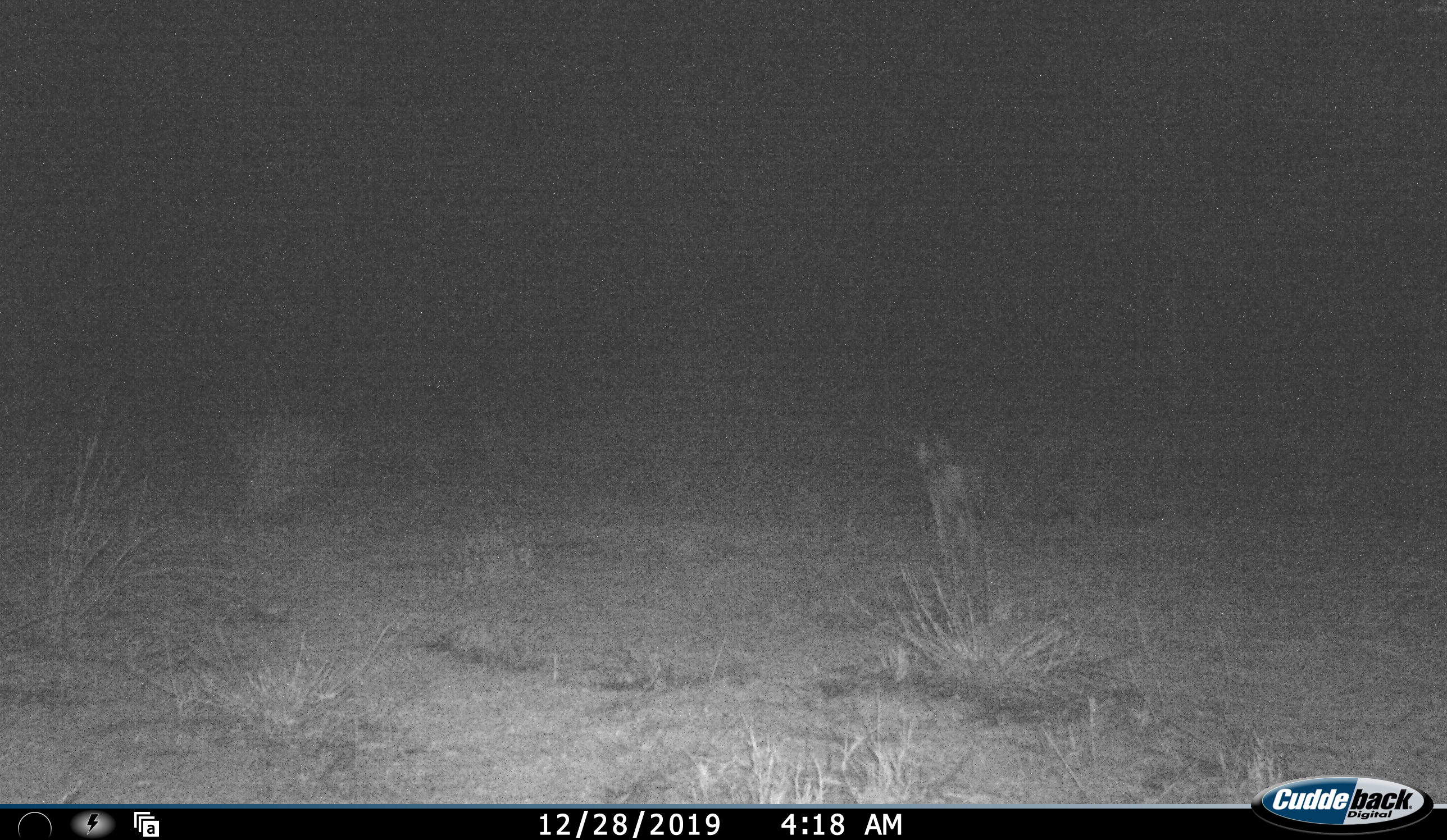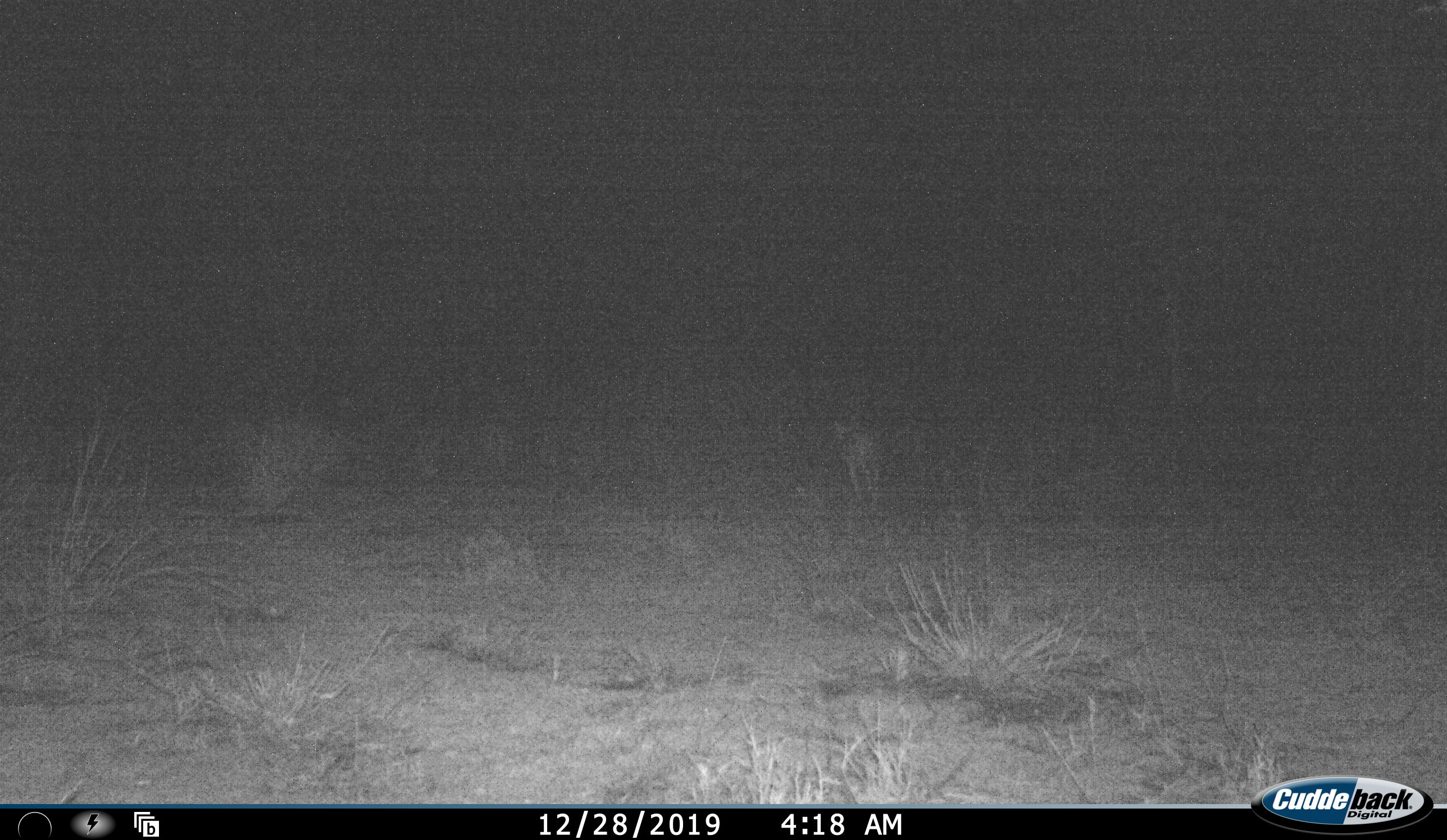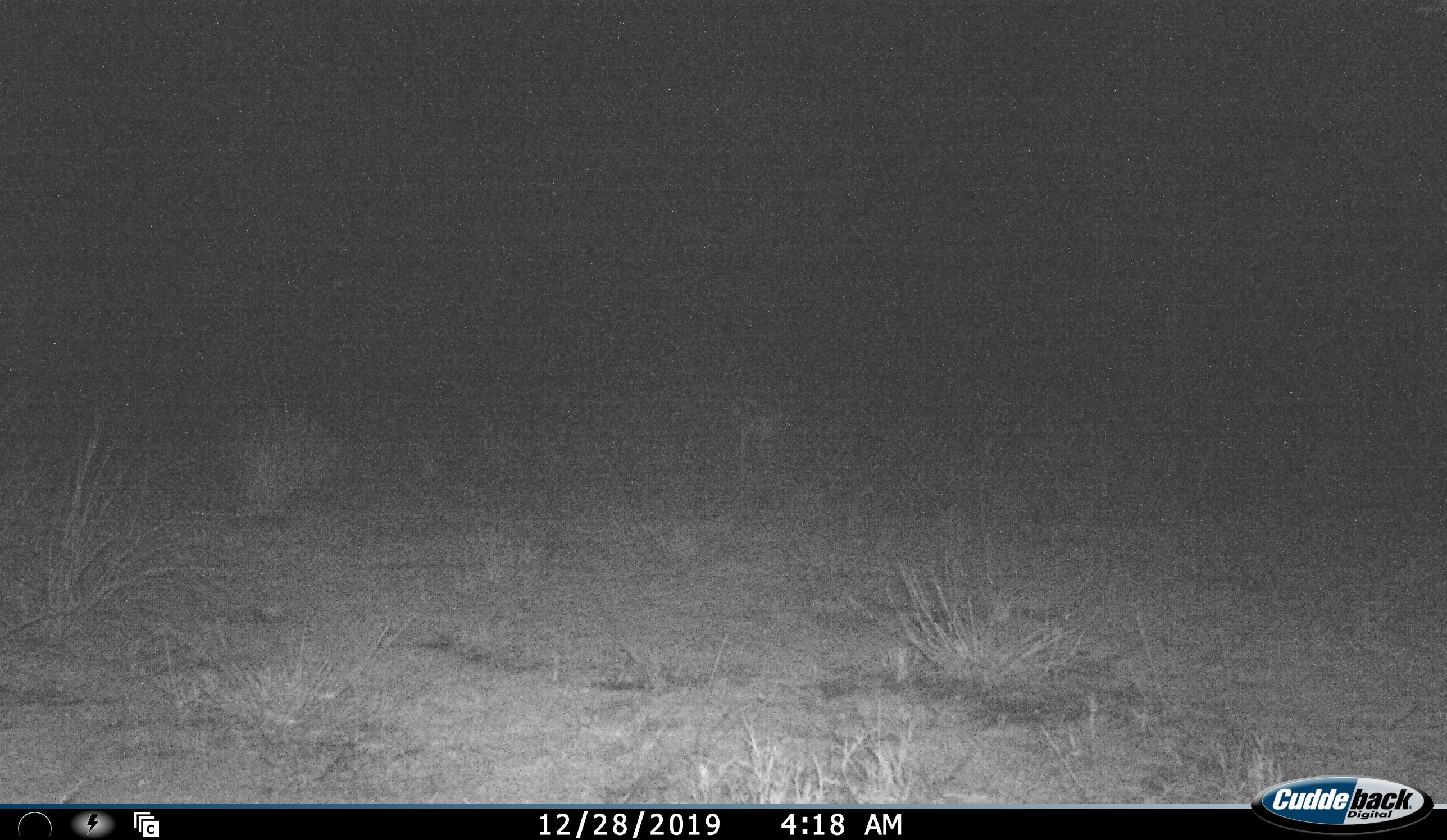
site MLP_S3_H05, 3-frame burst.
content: unidentified animal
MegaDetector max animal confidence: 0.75